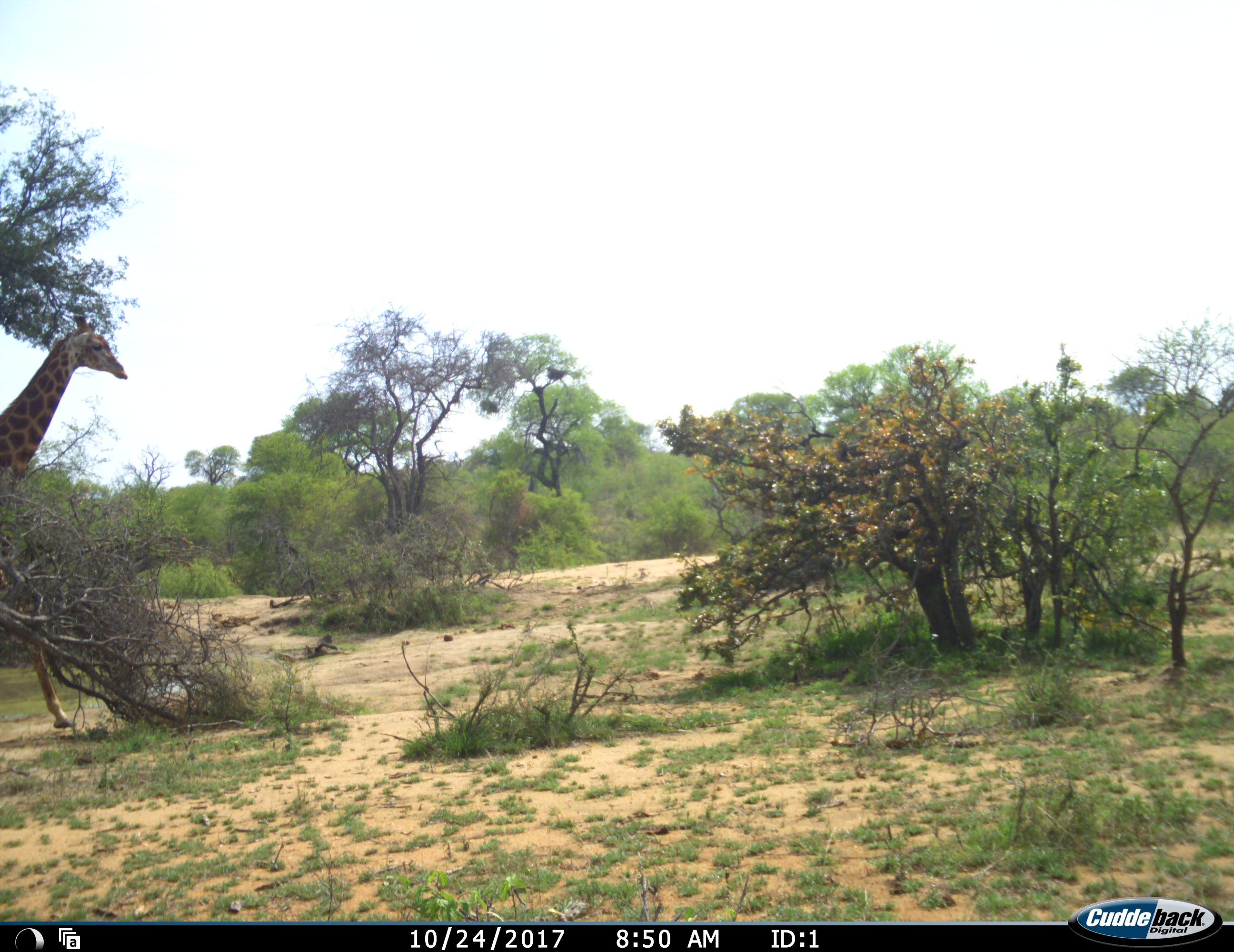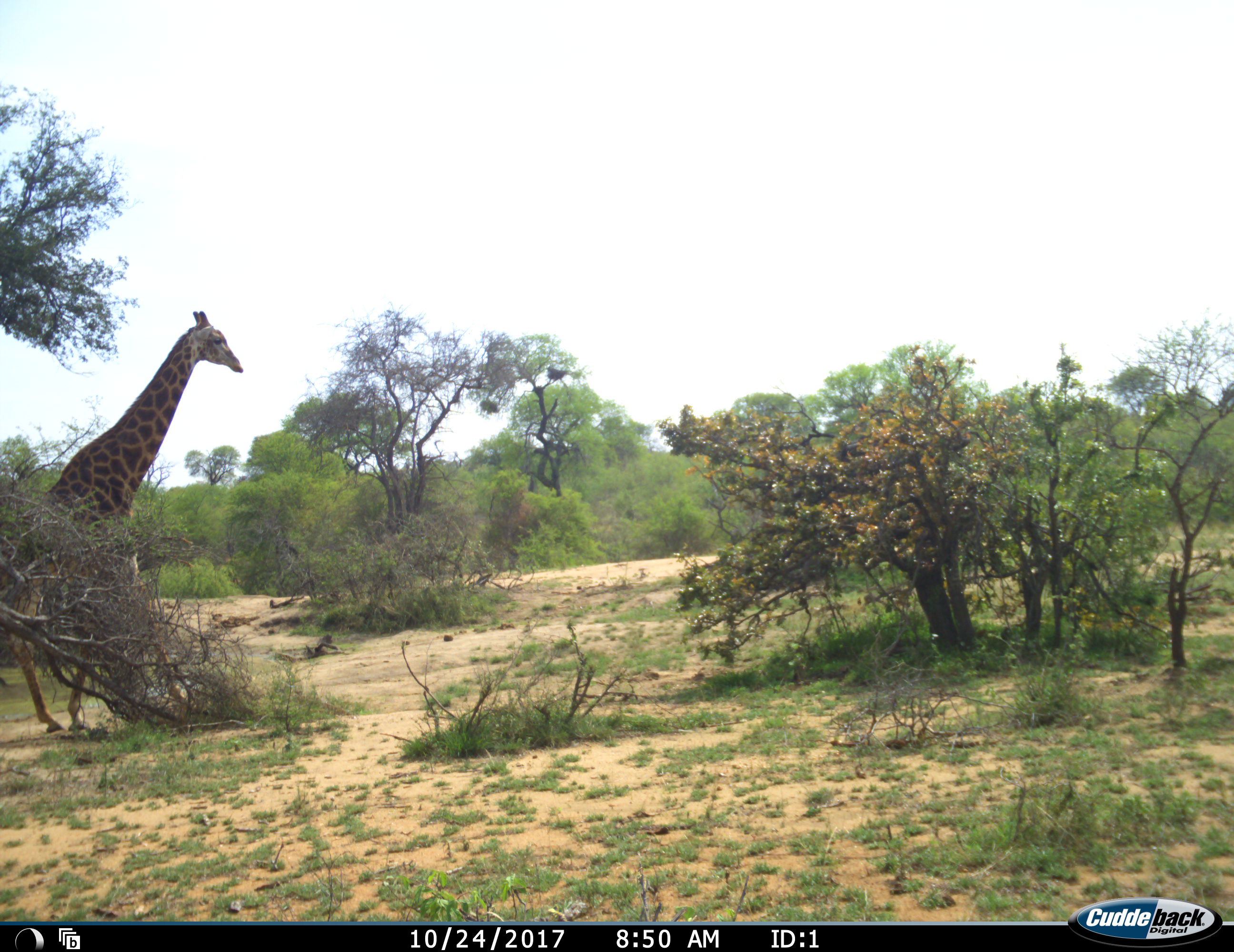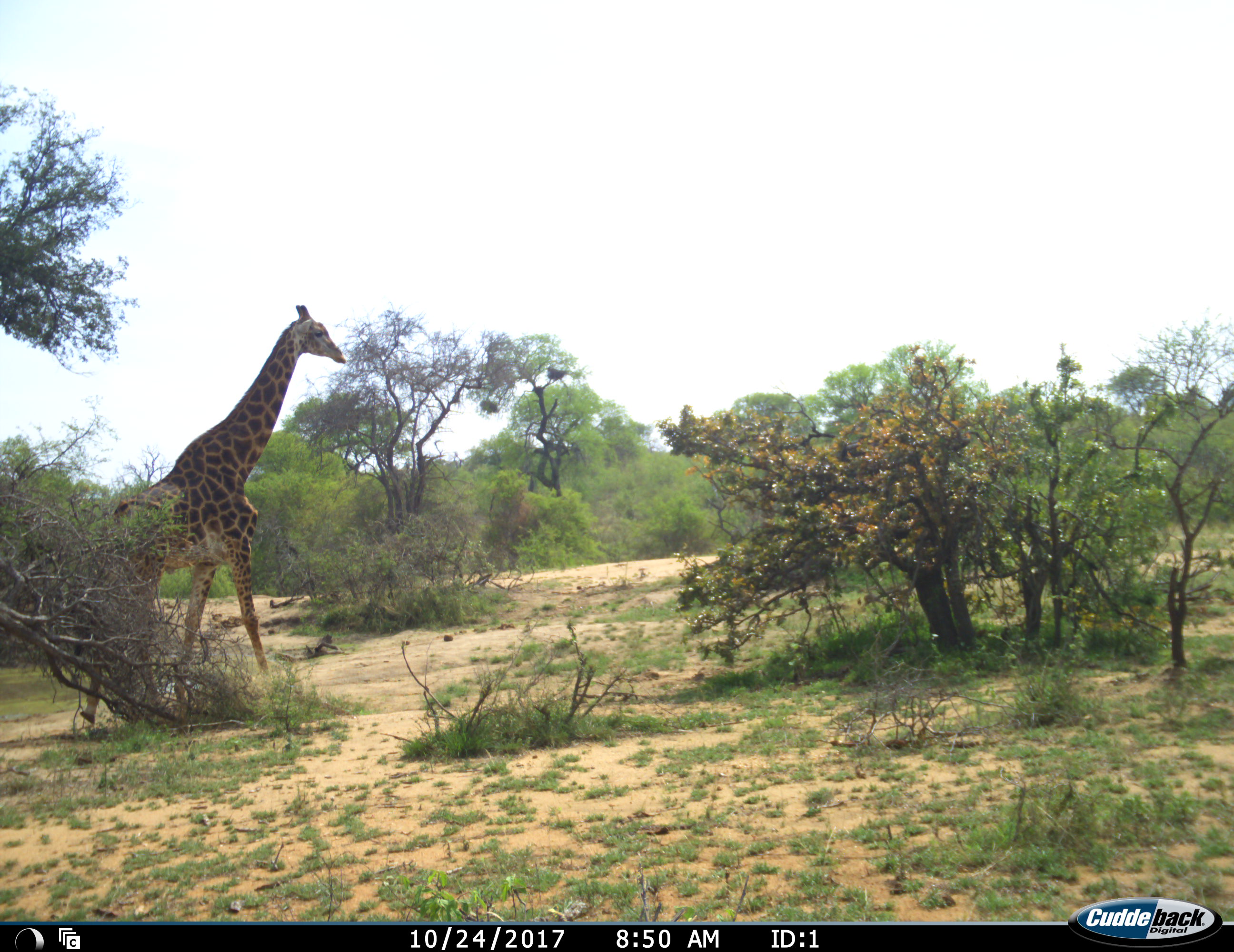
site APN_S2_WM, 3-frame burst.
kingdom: Animalia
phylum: Chordata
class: Mammalia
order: Artiodactyla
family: Giraffidae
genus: Giraffa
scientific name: Giraffa camelopardalis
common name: giraffe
Giraffe (Giraffa camelopardalis), count 1. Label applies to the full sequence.